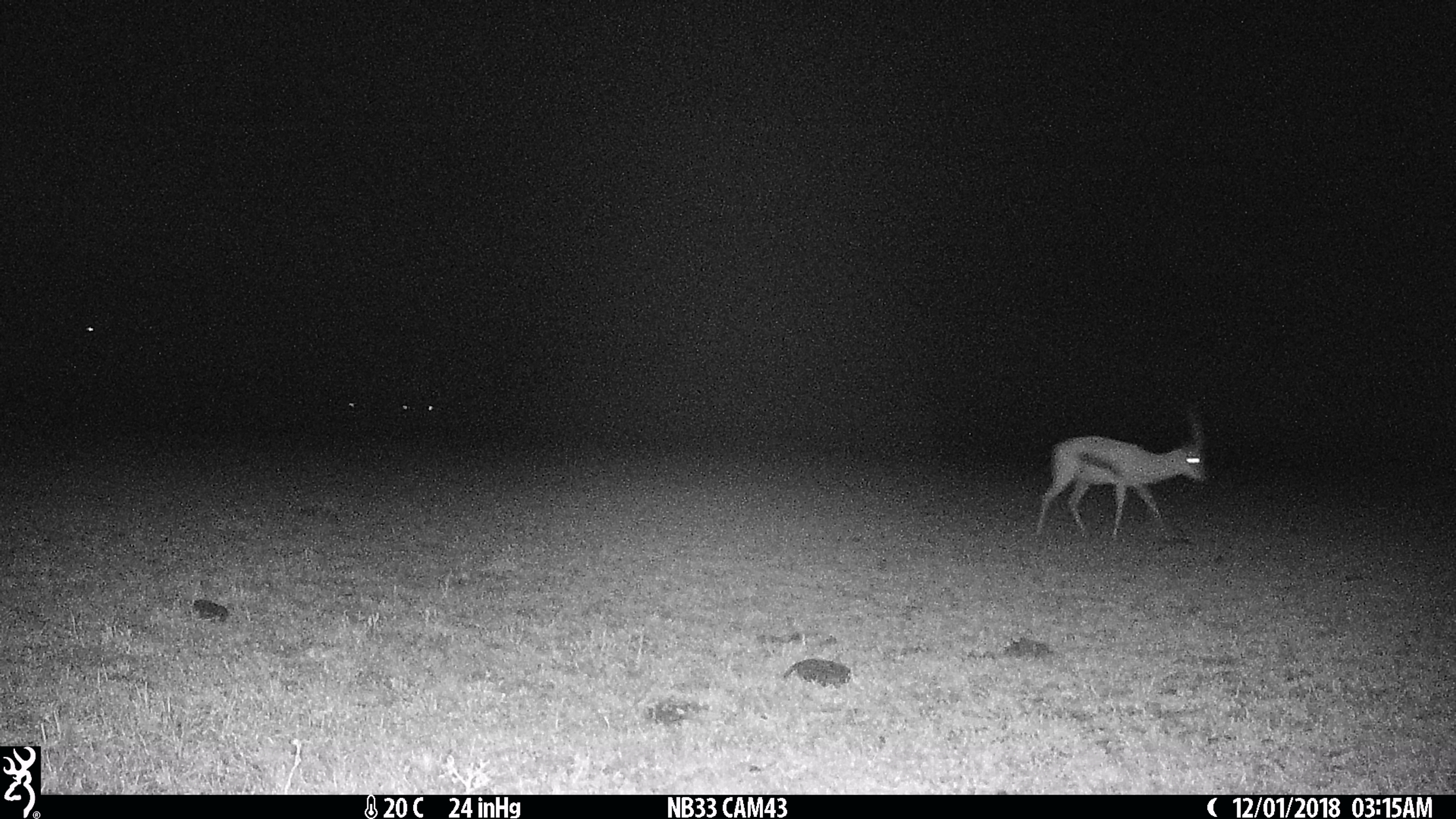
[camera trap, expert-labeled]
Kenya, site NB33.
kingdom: Animalia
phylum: Chordata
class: Mammalia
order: Artiodactyla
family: Bovidae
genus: Eudorcas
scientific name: Eudorcas thomsonii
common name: thomon's gazelle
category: gazelle thomsons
Gazelle thomsons (thomon's gazelle) (Eudorcas thomsonii).